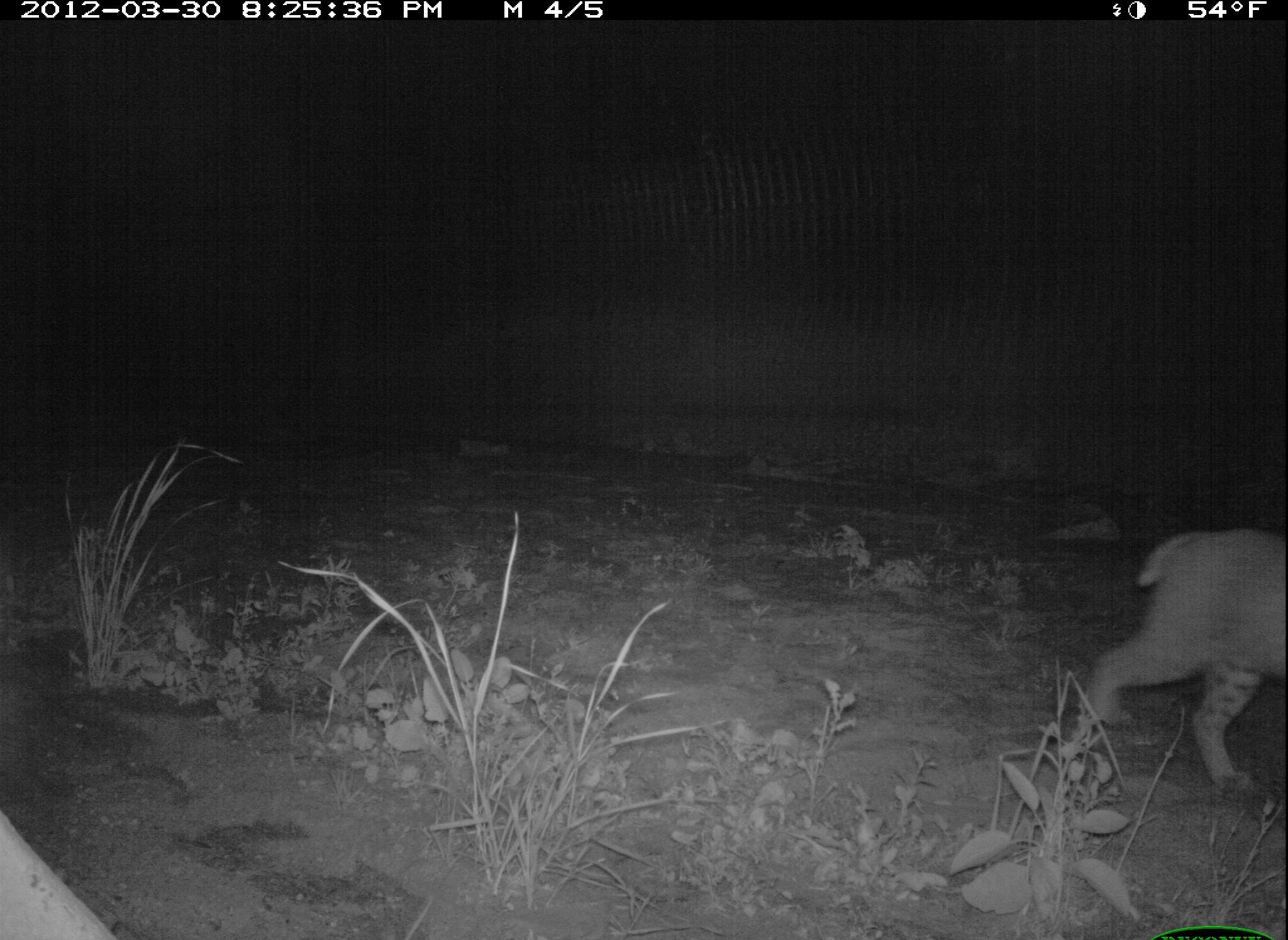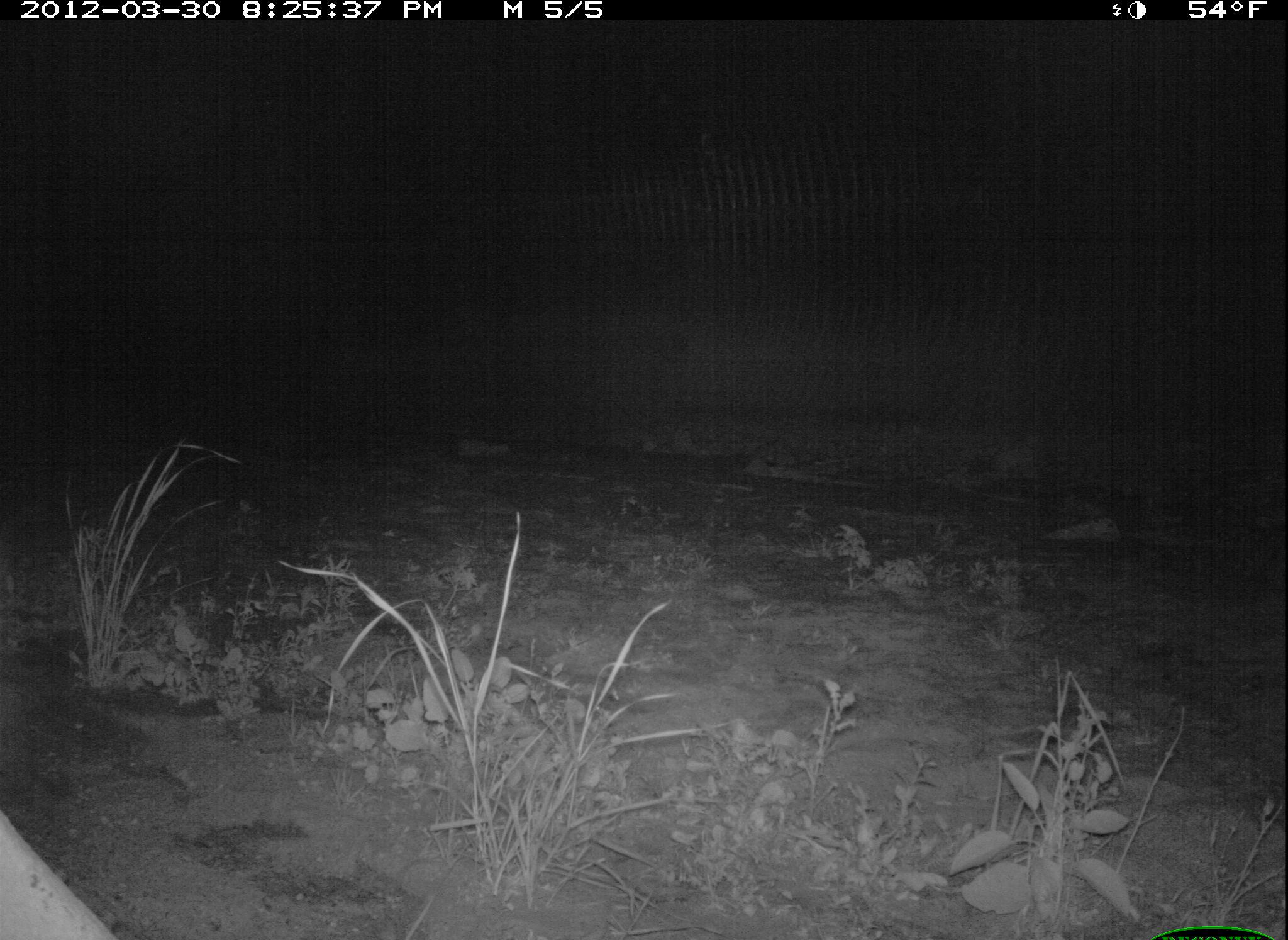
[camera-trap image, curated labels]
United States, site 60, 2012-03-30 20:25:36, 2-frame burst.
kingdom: Animalia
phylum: Chordata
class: Mammalia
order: Carnivora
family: Felidae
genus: Lynx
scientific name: Lynx rufus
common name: bobcat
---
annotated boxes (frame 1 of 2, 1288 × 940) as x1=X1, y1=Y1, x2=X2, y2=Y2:
bobcat: x1=1082, y1=527, x2=1288, y2=794